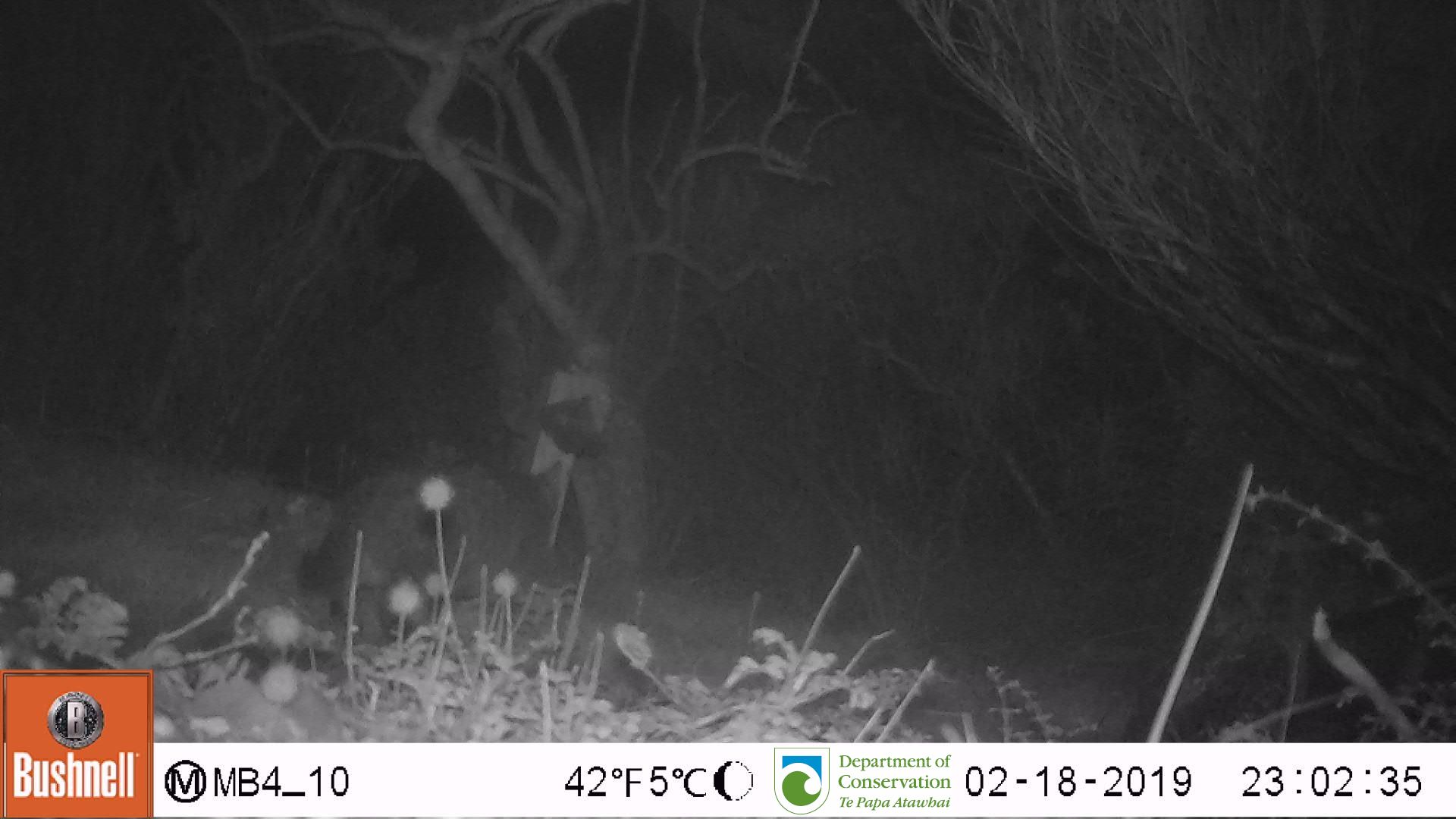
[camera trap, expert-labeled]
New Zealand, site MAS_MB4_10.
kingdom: Animalia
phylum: Chordata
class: Mammalia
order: Carnivora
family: Felidae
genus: Felis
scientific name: Felis catus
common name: domestic cat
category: cat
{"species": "cat (domestic cat) (Felis catus)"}